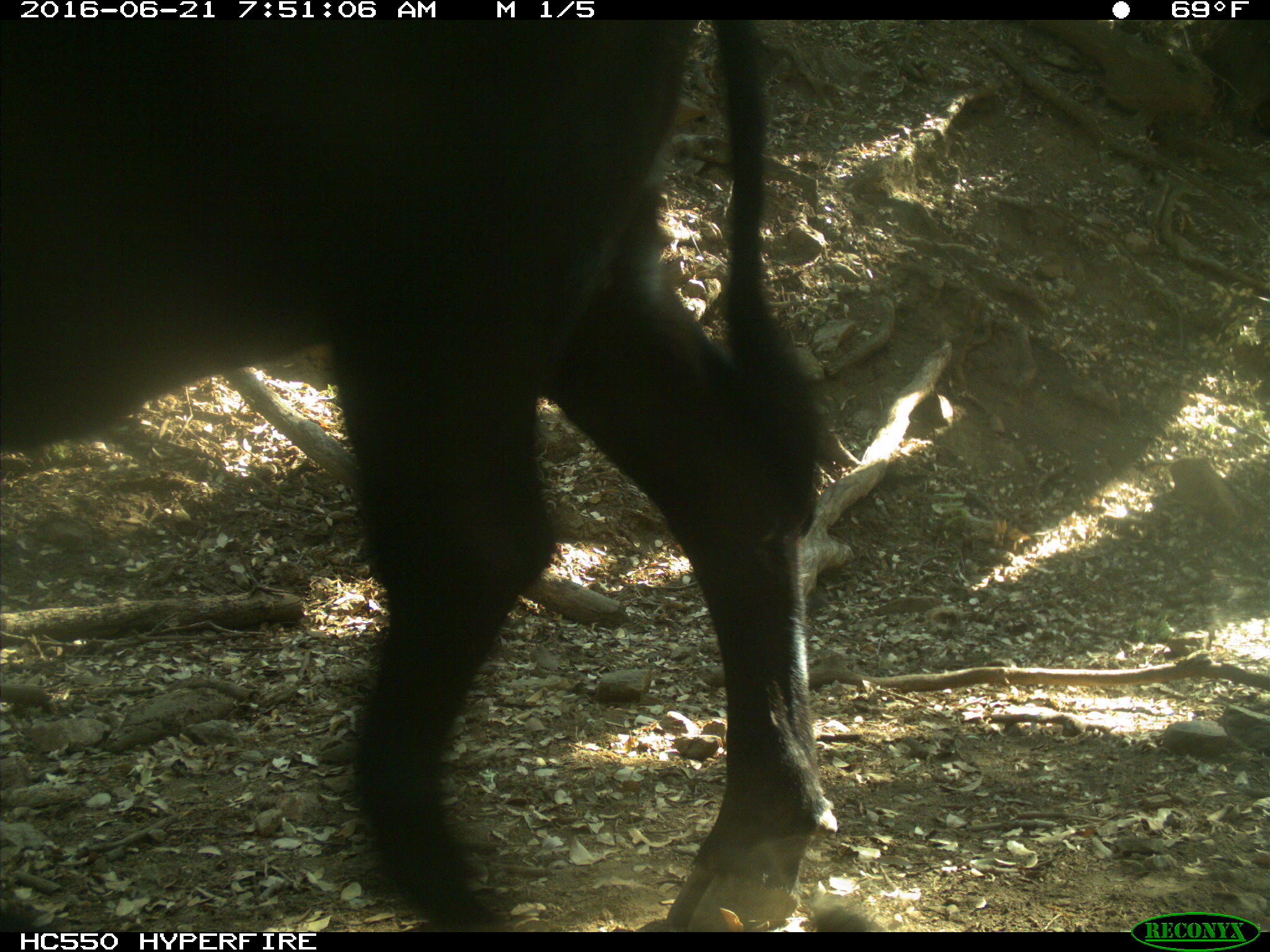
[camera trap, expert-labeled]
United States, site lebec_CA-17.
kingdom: Animalia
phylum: Chordata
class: Mammalia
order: Artiodactyla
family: Bovidae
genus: Bos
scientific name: Bos taurus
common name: domestic cow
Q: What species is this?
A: Bos taurus (domestic cow).